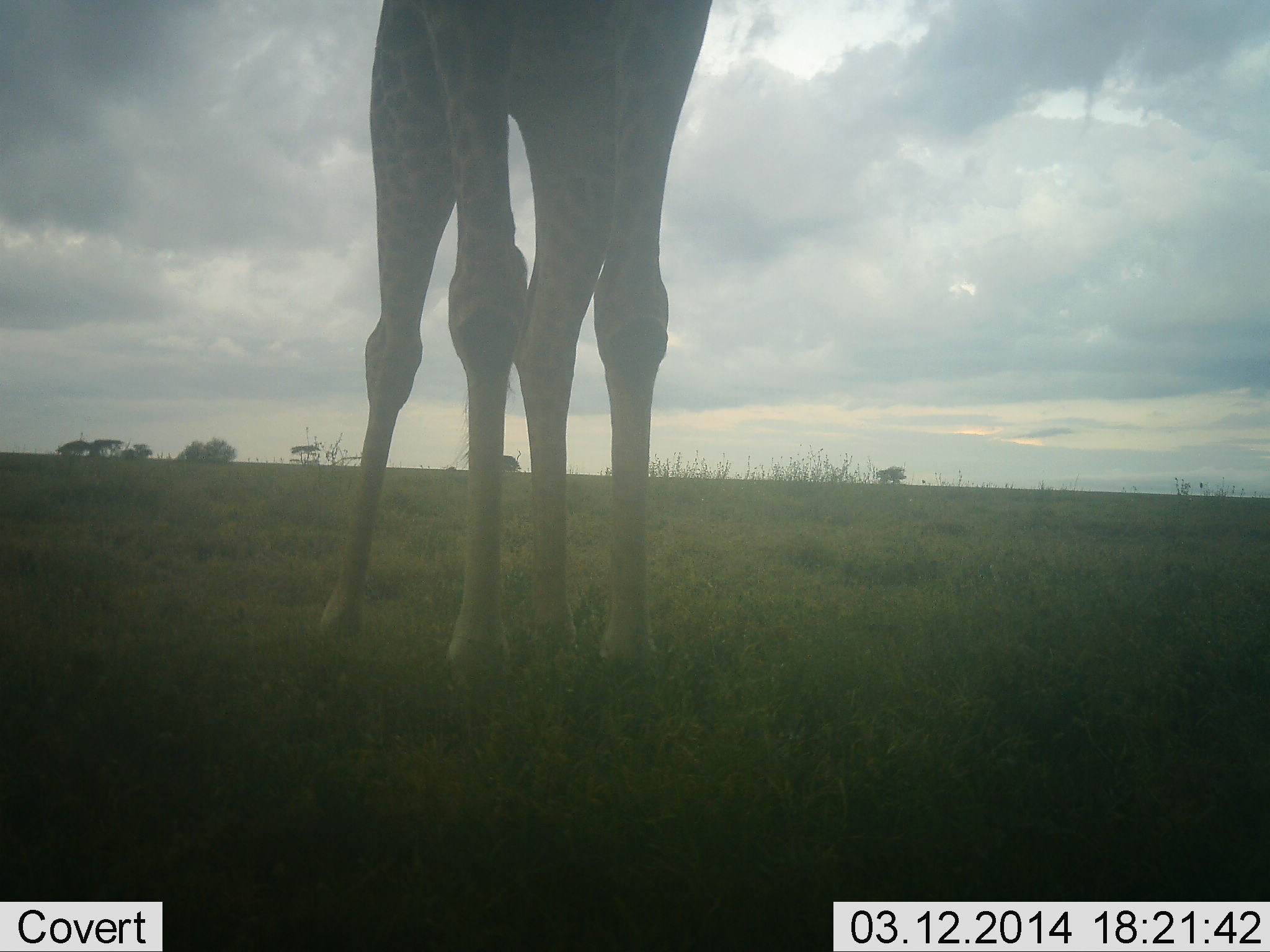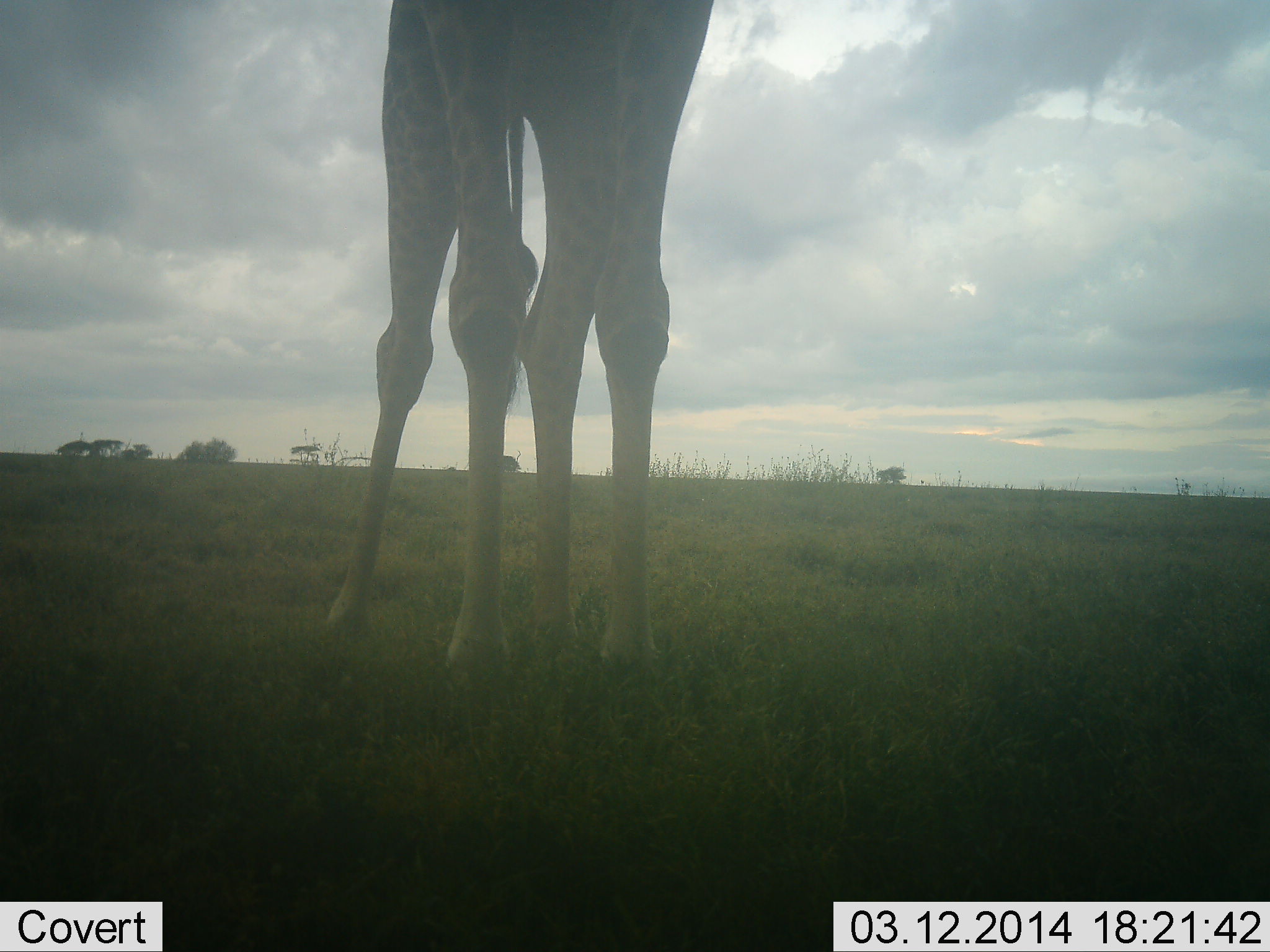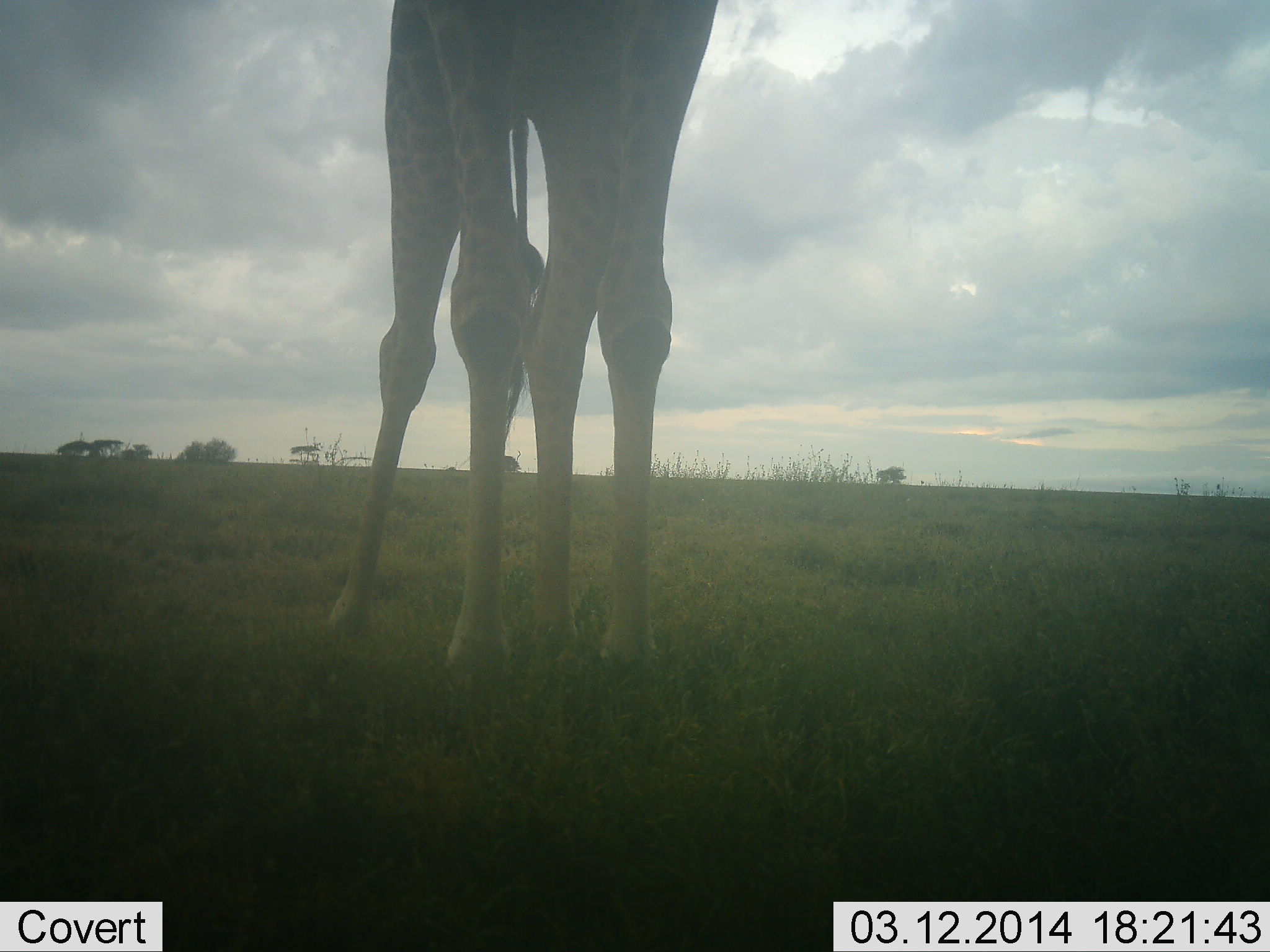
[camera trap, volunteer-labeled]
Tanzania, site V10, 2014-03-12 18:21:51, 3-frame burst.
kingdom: Animalia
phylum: Chordata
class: Mammalia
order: Artiodactyla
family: Giraffidae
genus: Giraffa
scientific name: Giraffa camelopardalis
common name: giraffe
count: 1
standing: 100%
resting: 0%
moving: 0%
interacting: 0%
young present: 0%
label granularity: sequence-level